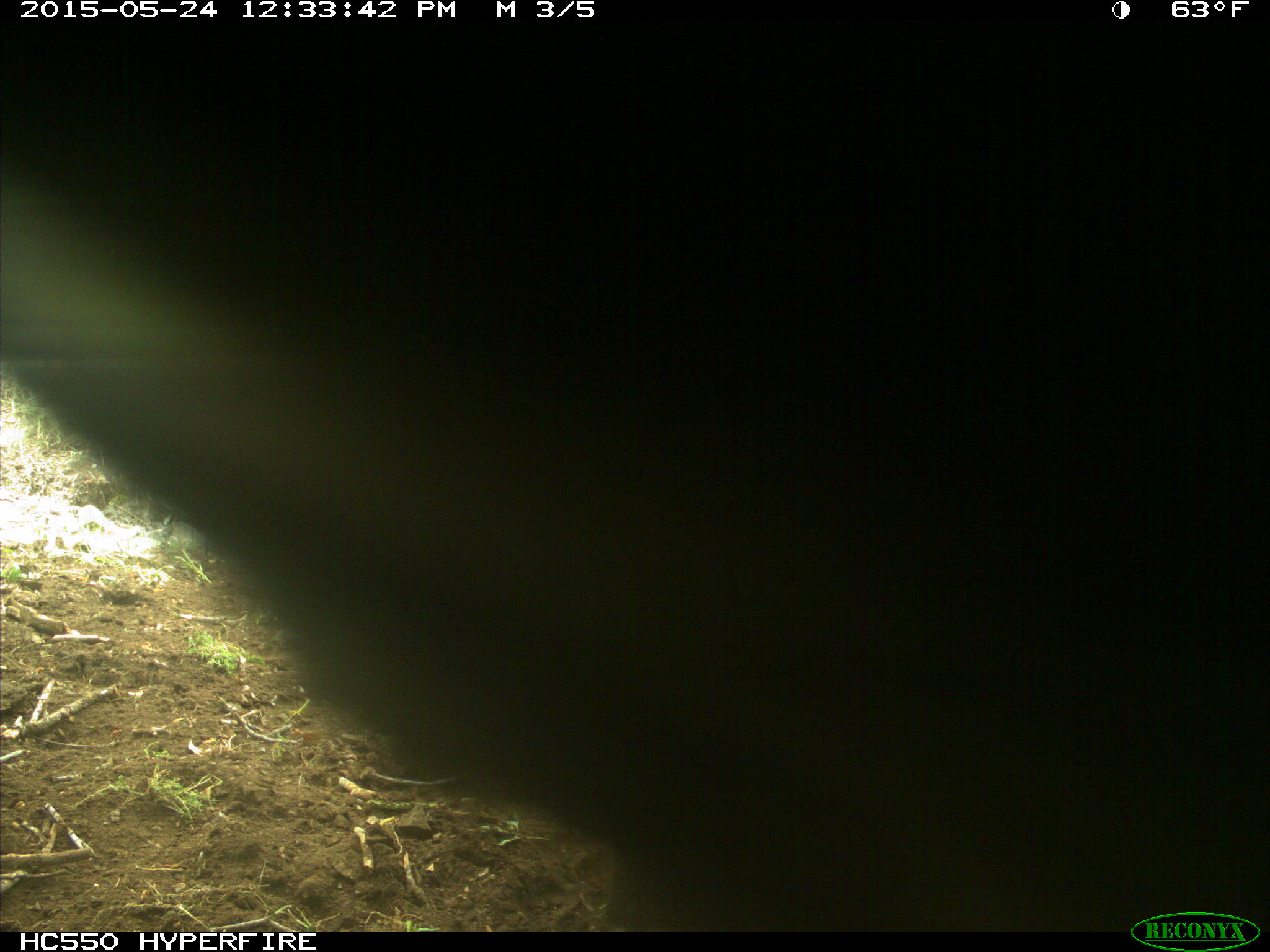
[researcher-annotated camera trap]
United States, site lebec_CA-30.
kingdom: Animalia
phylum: Chordata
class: Mammalia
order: Artiodactyla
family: Bovidae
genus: Bos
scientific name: Bos taurus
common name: domestic cow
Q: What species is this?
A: Bos taurus (domestic cow).